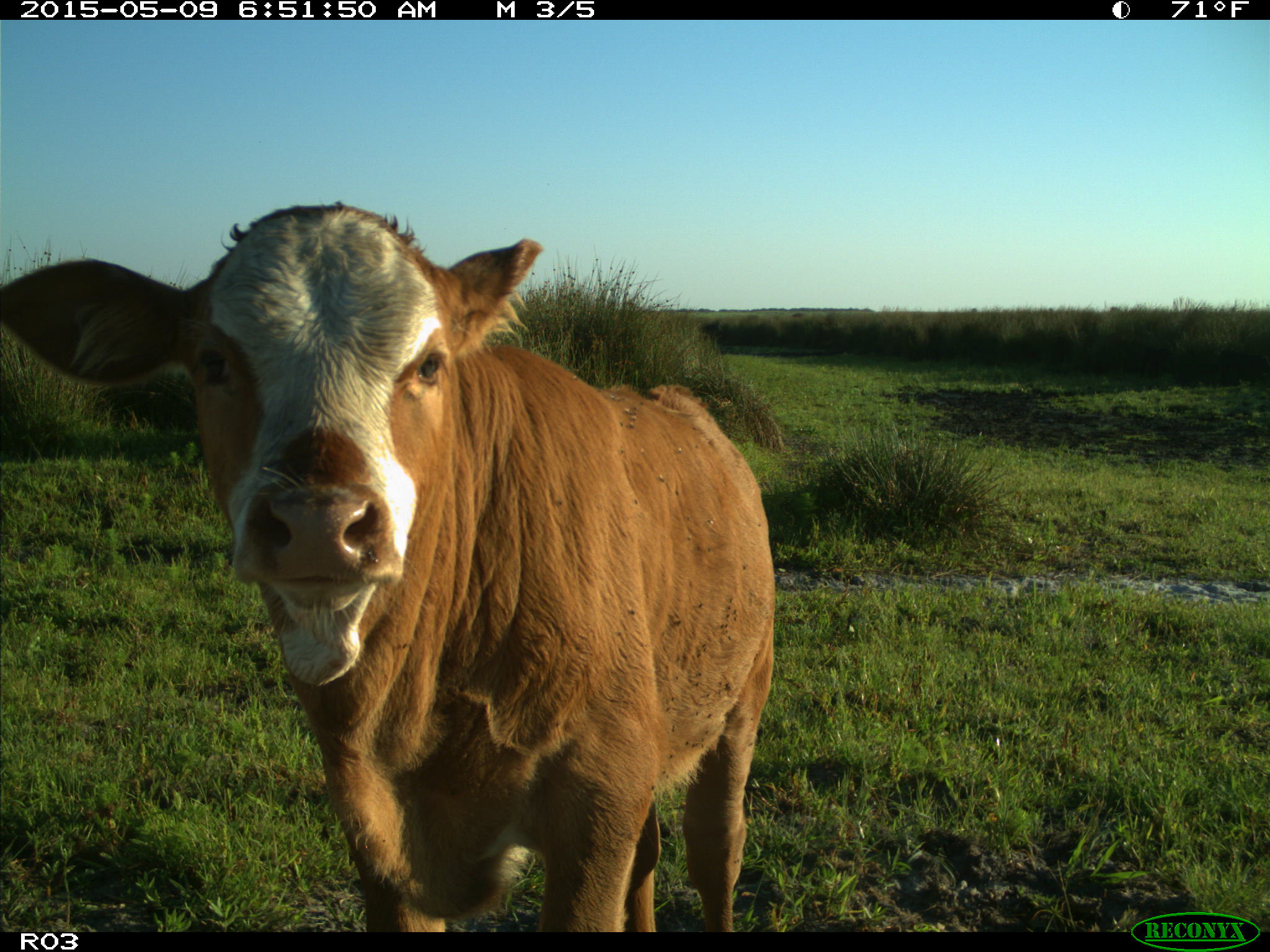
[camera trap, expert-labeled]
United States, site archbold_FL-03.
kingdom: Animalia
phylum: Chordata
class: Mammalia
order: Artiodactyla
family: Bovidae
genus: Bos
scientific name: Bos taurus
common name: domestic cow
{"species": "Bos taurus (domestic cow)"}